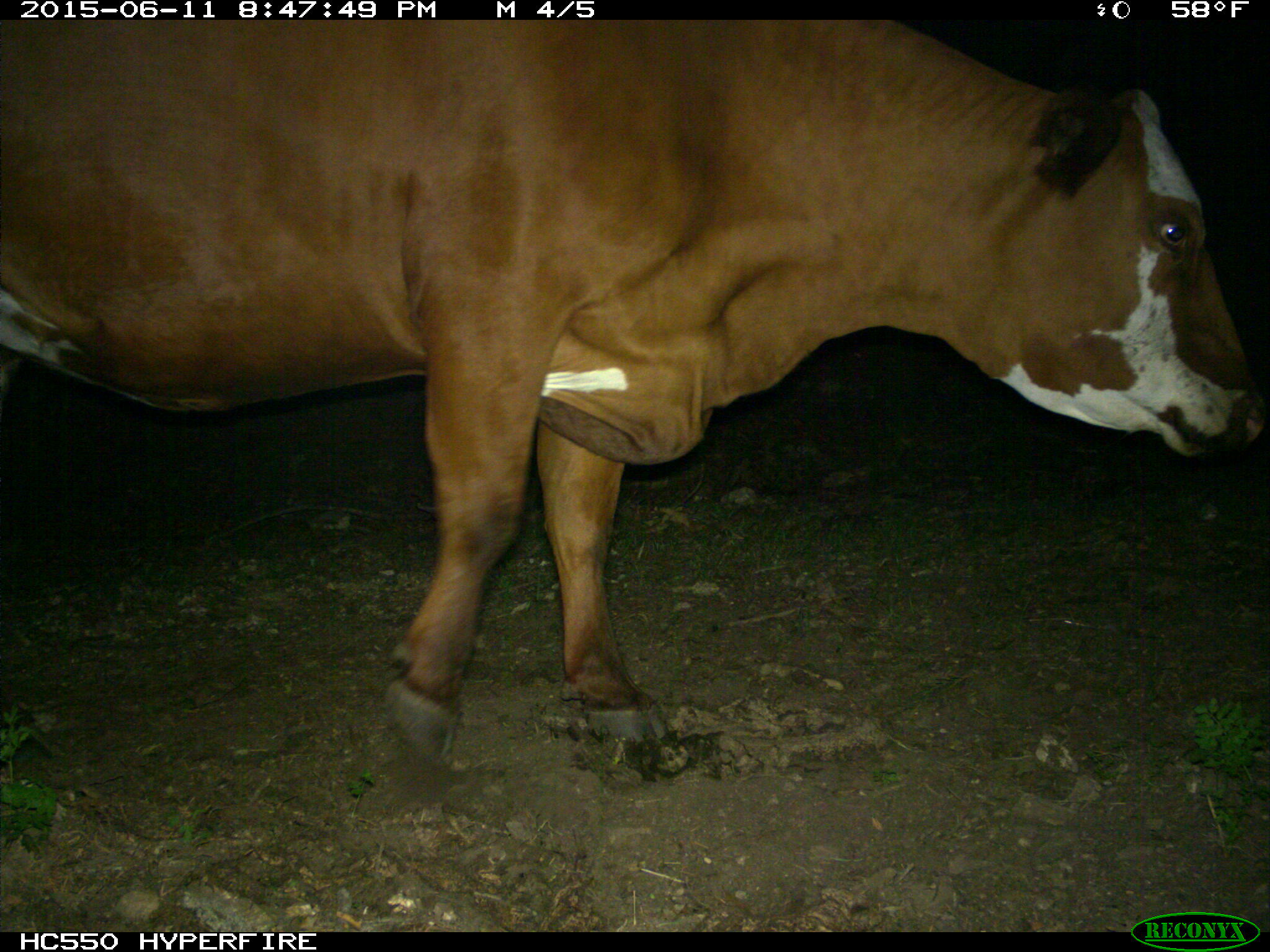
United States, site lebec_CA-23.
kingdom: Animalia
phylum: Chordata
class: Mammalia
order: Artiodactyla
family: Bovidae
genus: Bos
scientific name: Bos taurus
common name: domestic cow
Bos taurus (domestic cow).